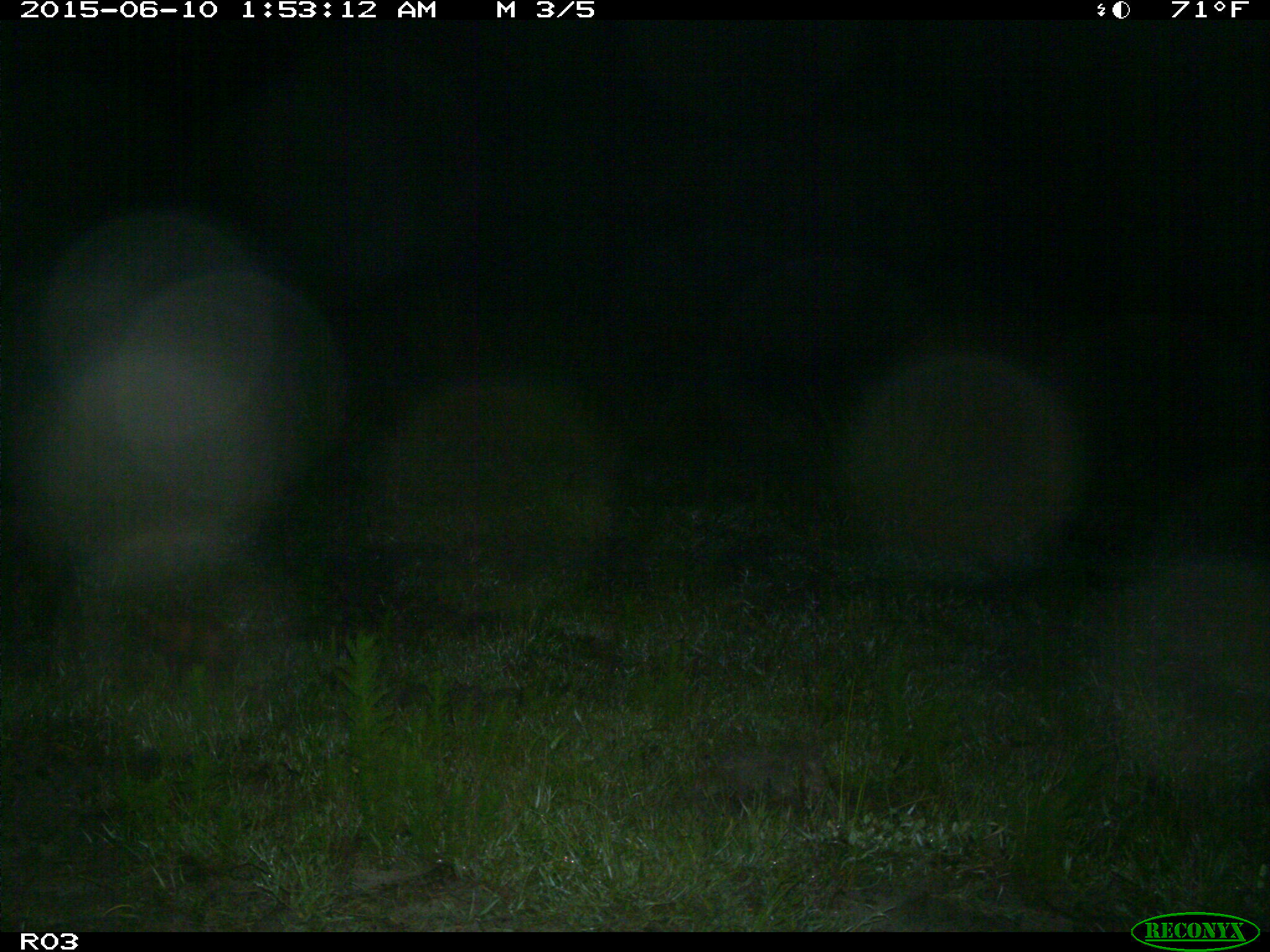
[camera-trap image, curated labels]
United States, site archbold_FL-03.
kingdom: Animalia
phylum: Chordata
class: Mammalia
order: Artiodactyla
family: Suidae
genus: Sus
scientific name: Sus scrofa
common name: wild boar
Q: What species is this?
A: Sus scrofa (wild boar).